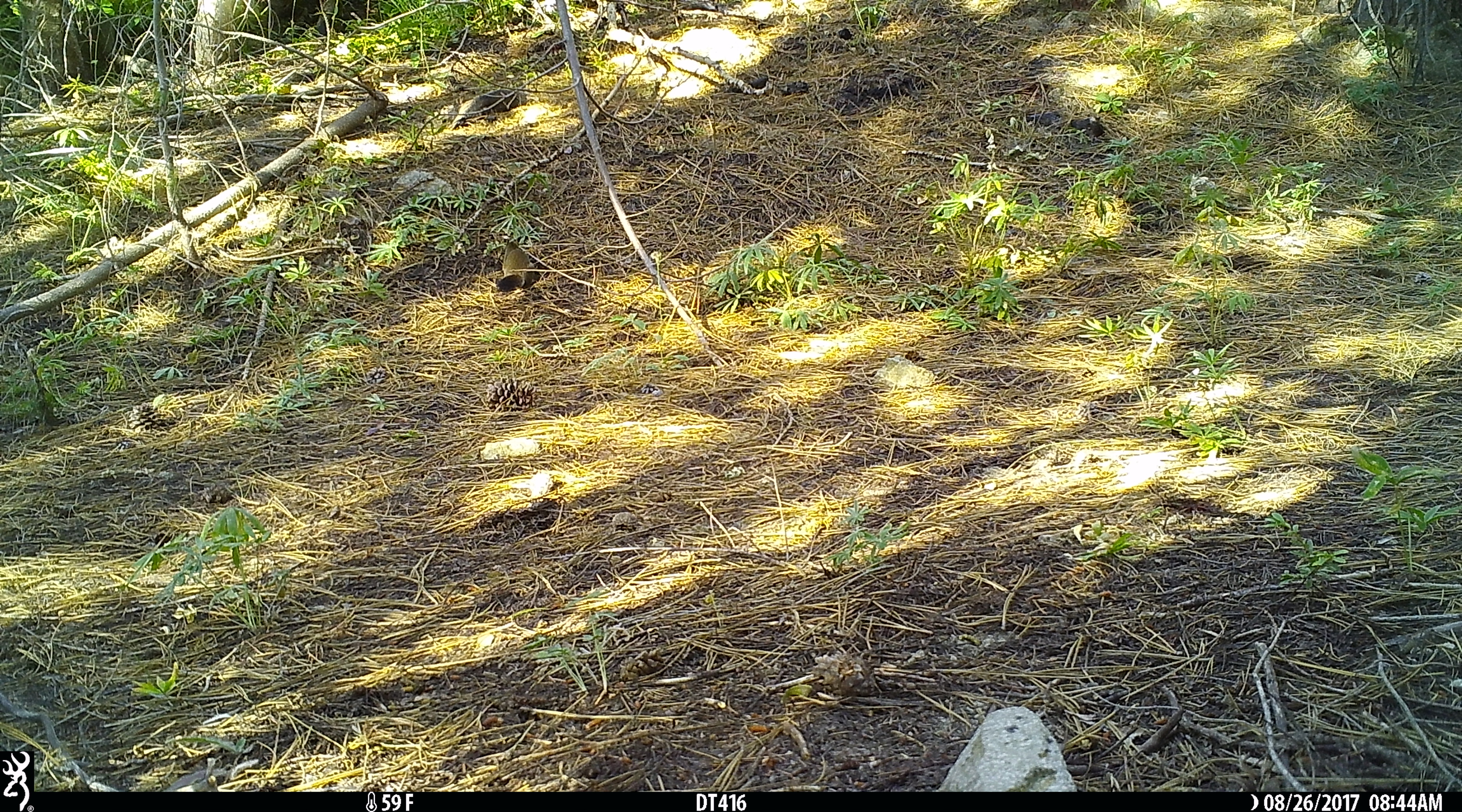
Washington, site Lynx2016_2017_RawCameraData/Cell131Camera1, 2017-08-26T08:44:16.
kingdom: Animalia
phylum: Chordata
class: Mammalia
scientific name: Mammalia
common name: small mammal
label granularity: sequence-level